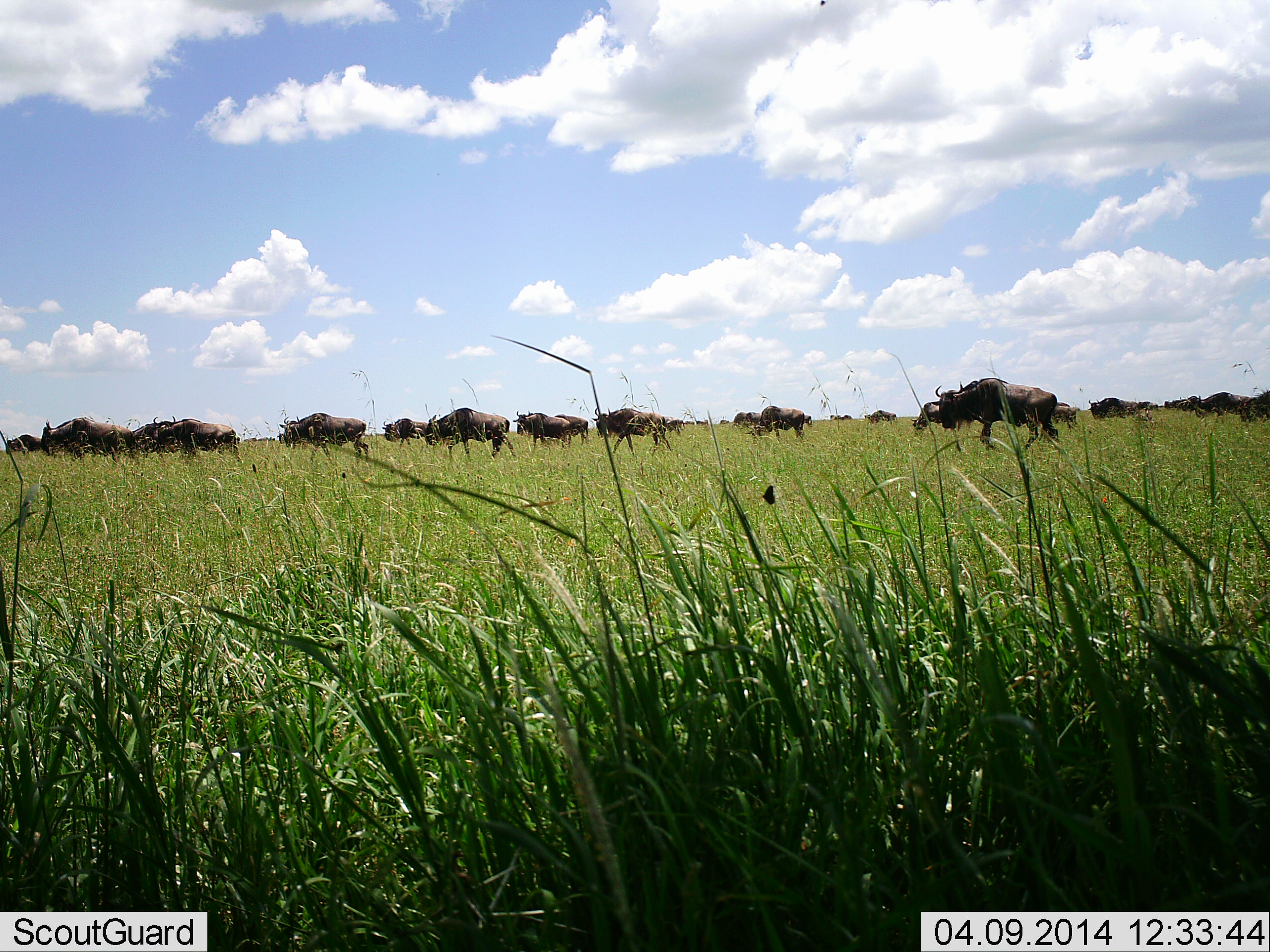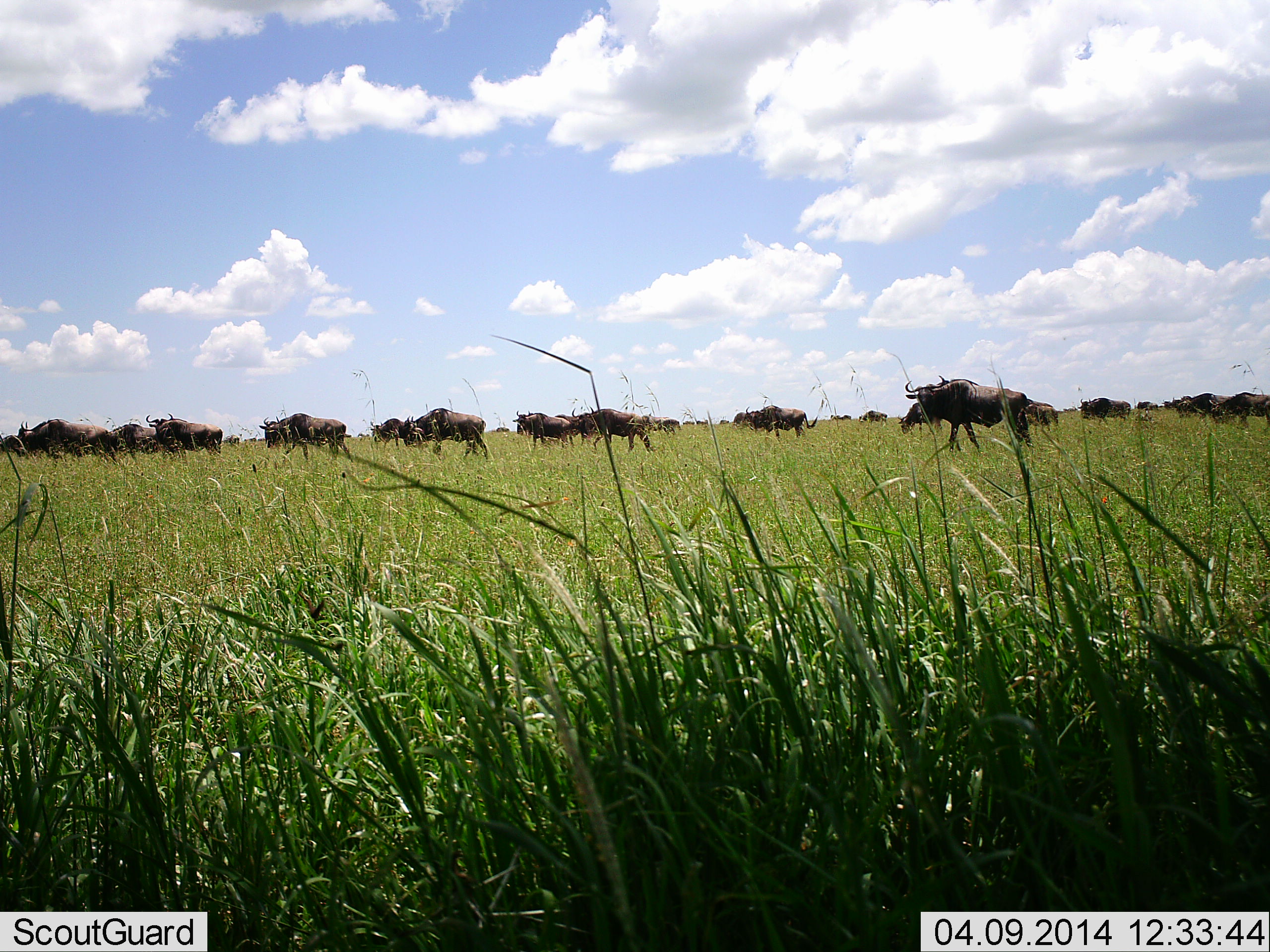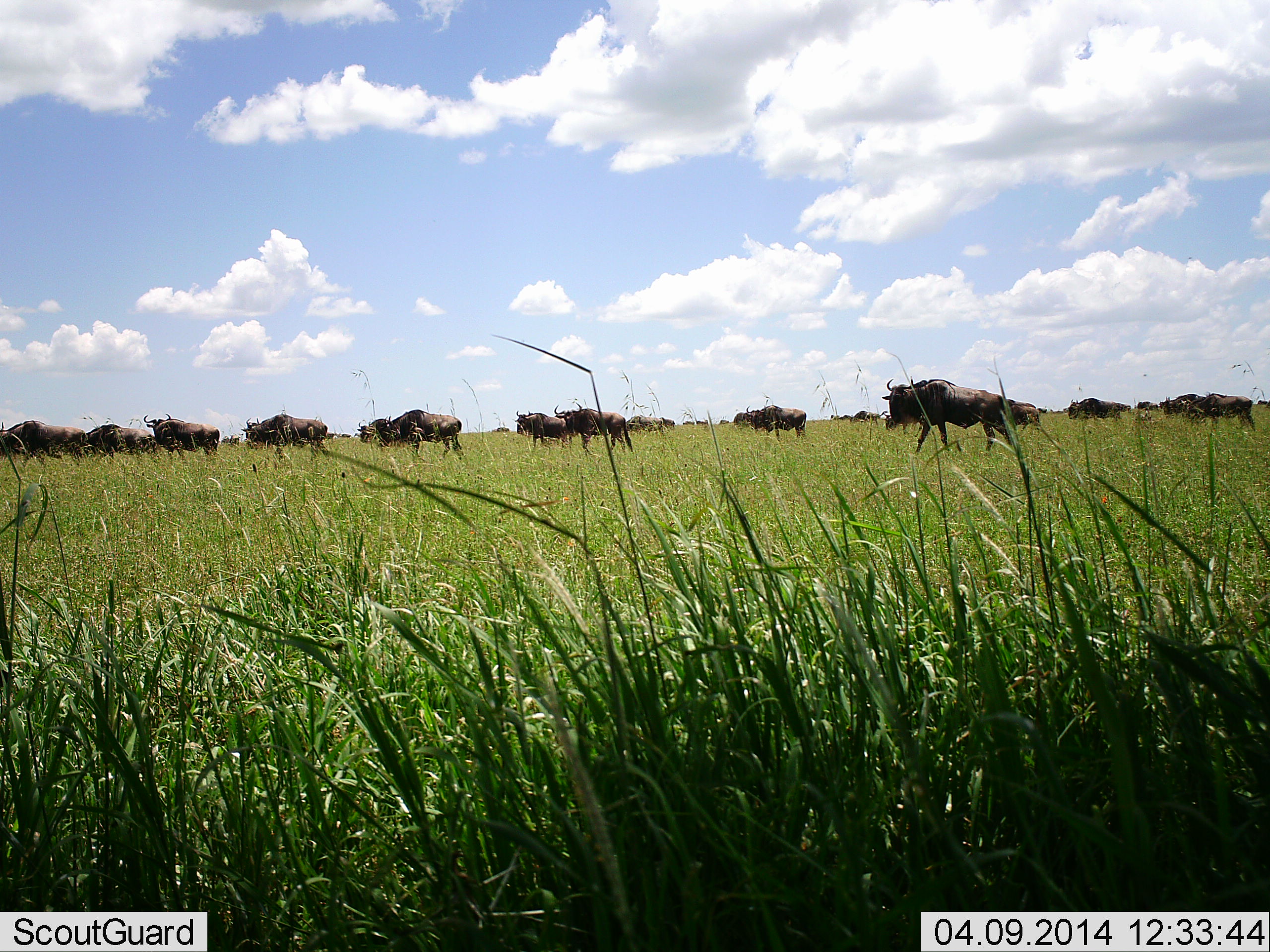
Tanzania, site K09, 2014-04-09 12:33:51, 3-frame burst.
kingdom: Animalia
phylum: Chordata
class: Mammalia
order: Artiodactyla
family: Bovidae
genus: Connochaetes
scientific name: Connochaetes taurinus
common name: blue wildebeest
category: wildebeest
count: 11-50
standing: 10%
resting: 0%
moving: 100%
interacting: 0%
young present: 0%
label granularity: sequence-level